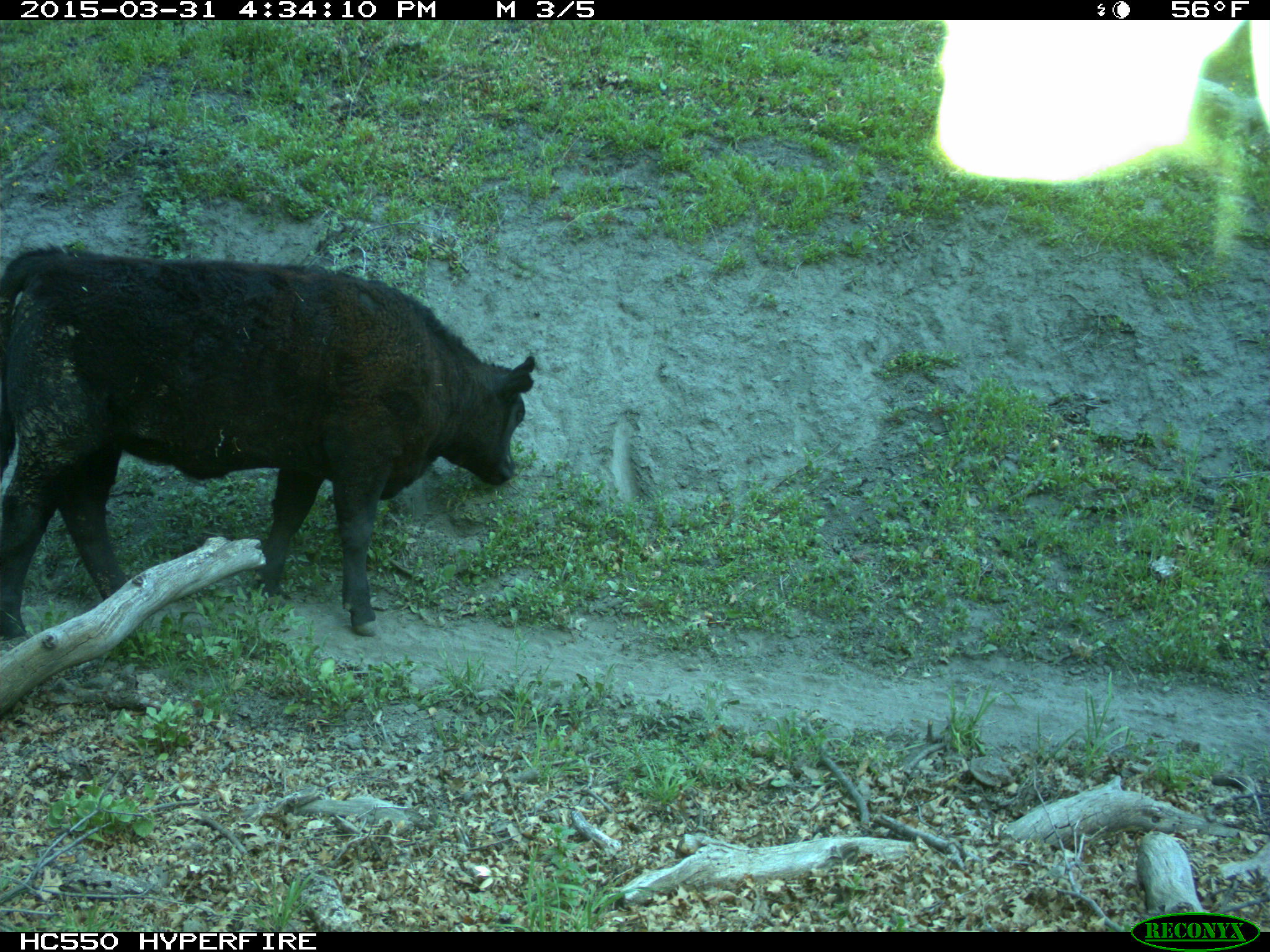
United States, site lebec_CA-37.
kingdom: Animalia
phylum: Chordata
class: Mammalia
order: Artiodactyla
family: Bovidae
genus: Bos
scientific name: Bos taurus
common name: domestic cow